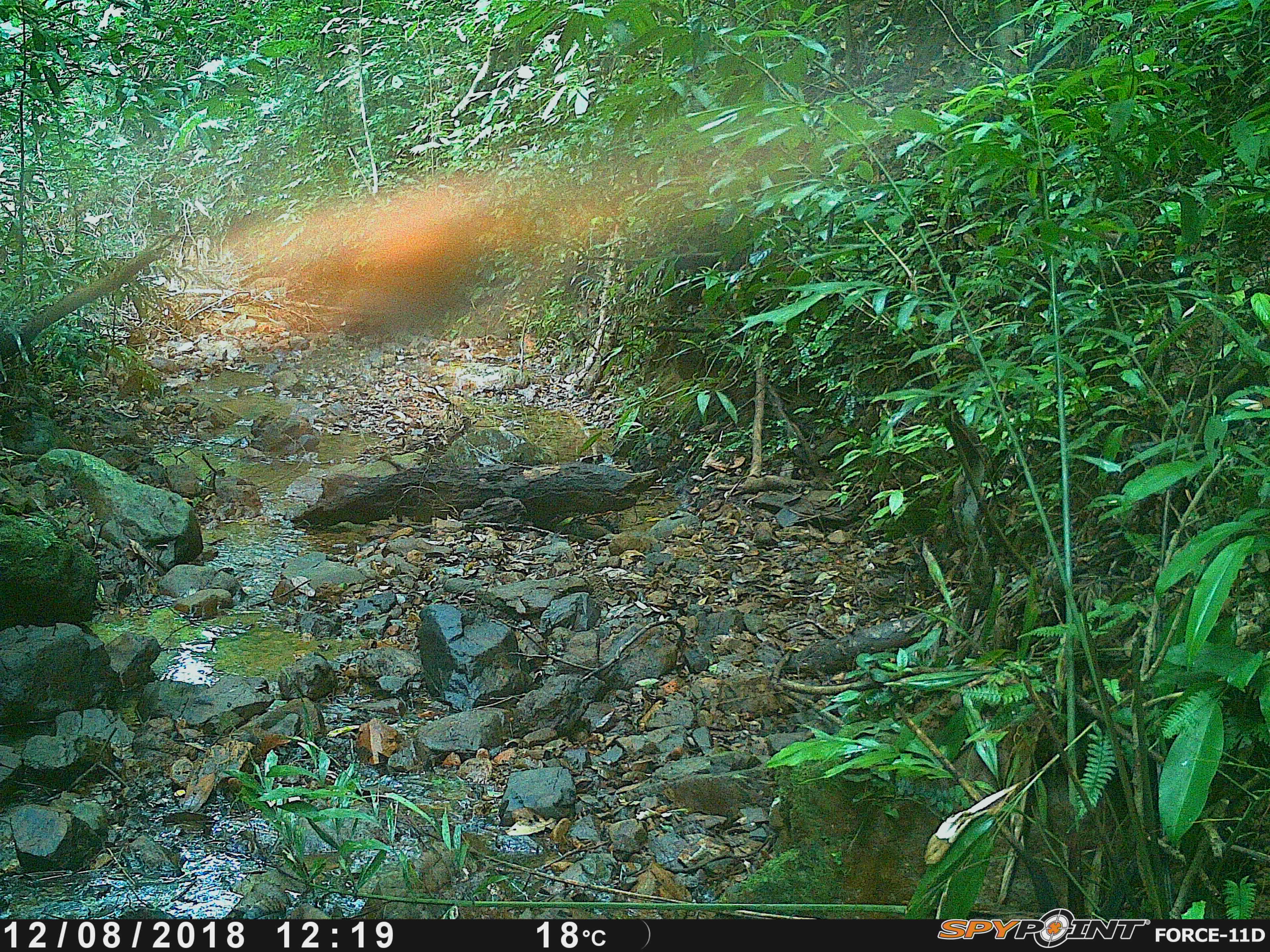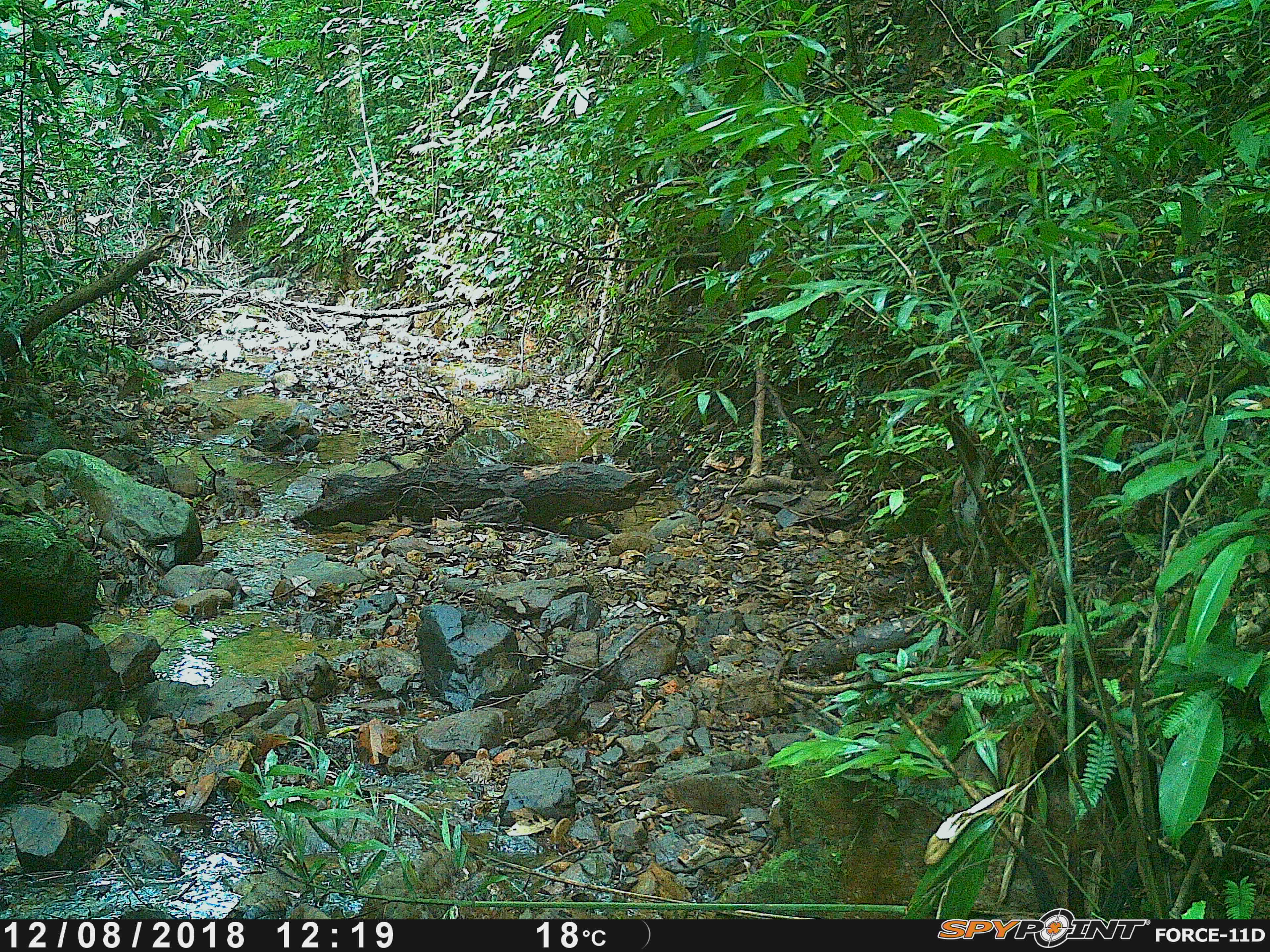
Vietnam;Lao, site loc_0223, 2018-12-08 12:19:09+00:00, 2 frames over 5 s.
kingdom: Animalia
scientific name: Animalia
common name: animal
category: unidentified animal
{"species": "unidentified animal (animal) (Animalia)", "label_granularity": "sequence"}